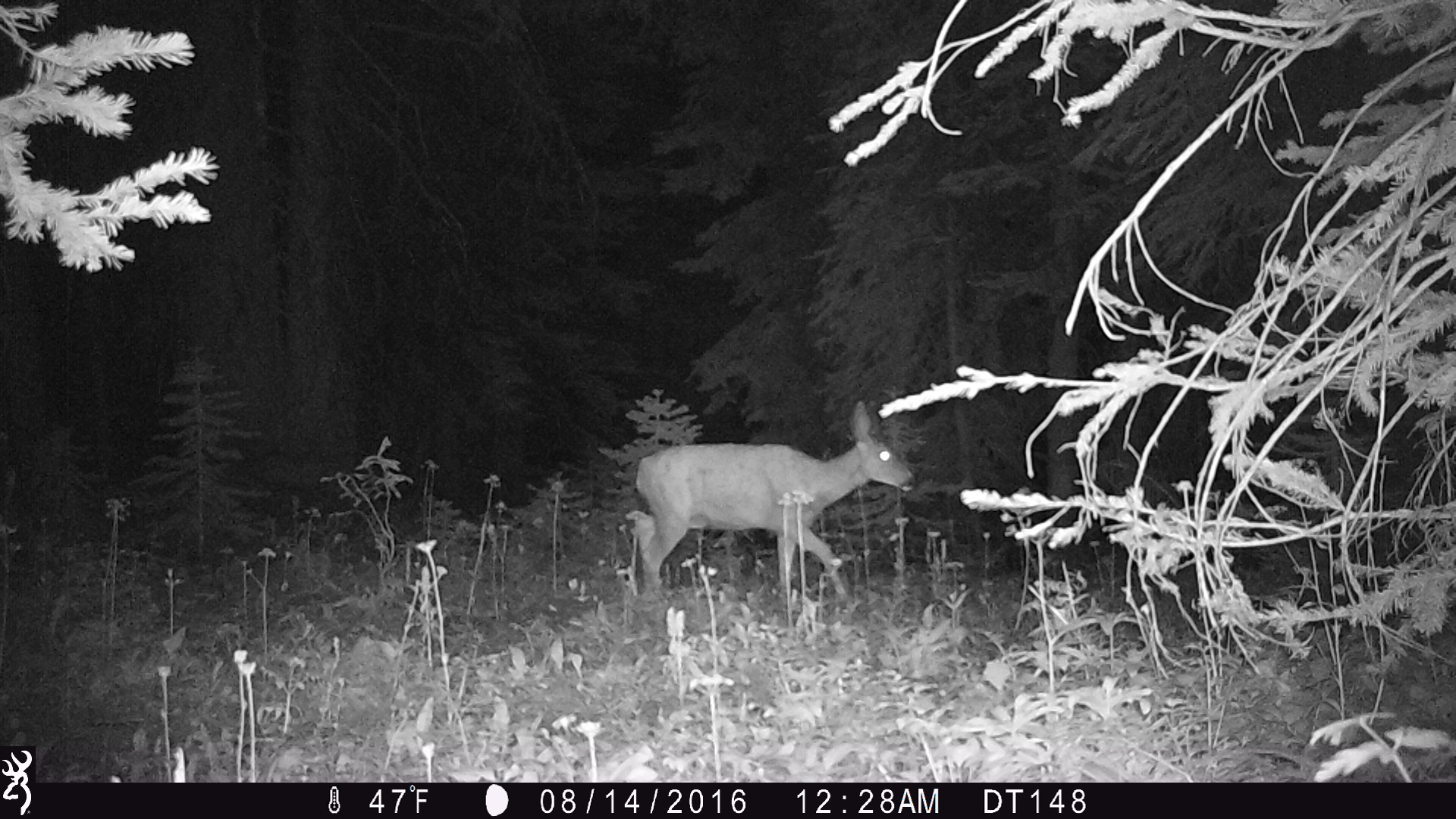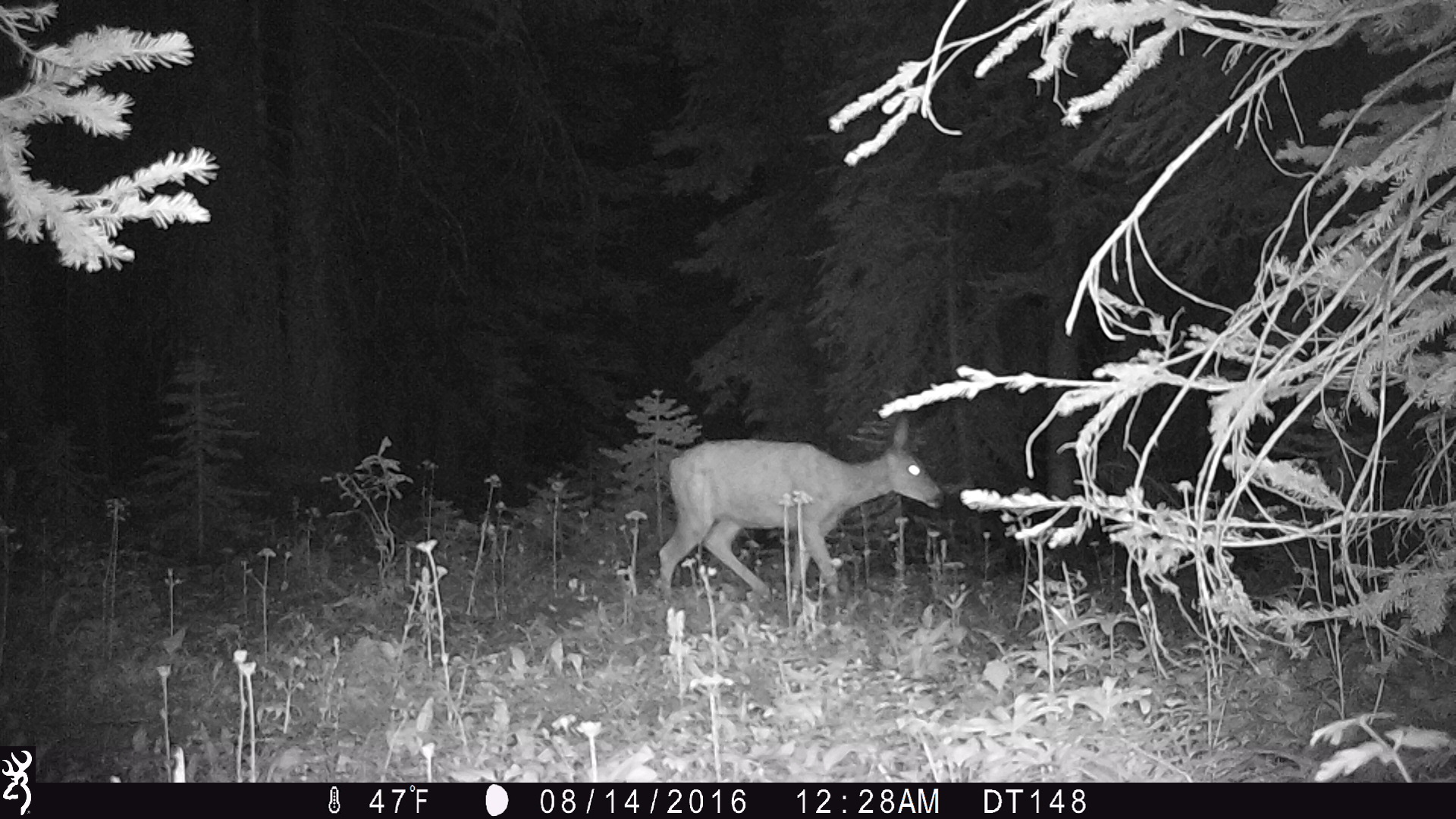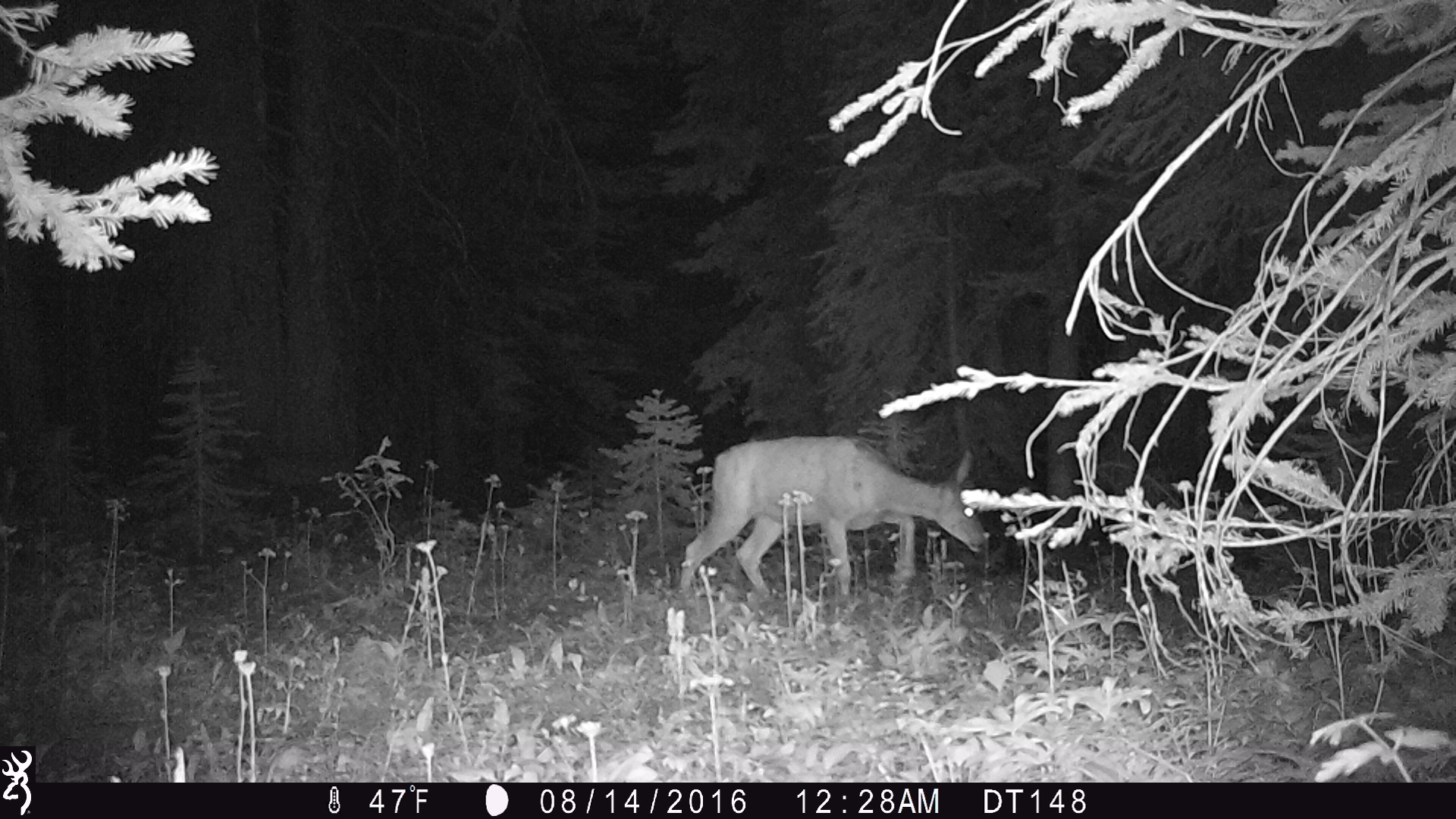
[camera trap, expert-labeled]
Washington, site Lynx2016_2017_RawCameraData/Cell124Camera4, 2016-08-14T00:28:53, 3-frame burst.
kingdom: Animalia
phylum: Chordata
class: Mammalia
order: Artiodactyla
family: Cervidae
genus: Odocoileus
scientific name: Odocoileus hemionus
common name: mule deer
Odocoileus hemionus (mule deer). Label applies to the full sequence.